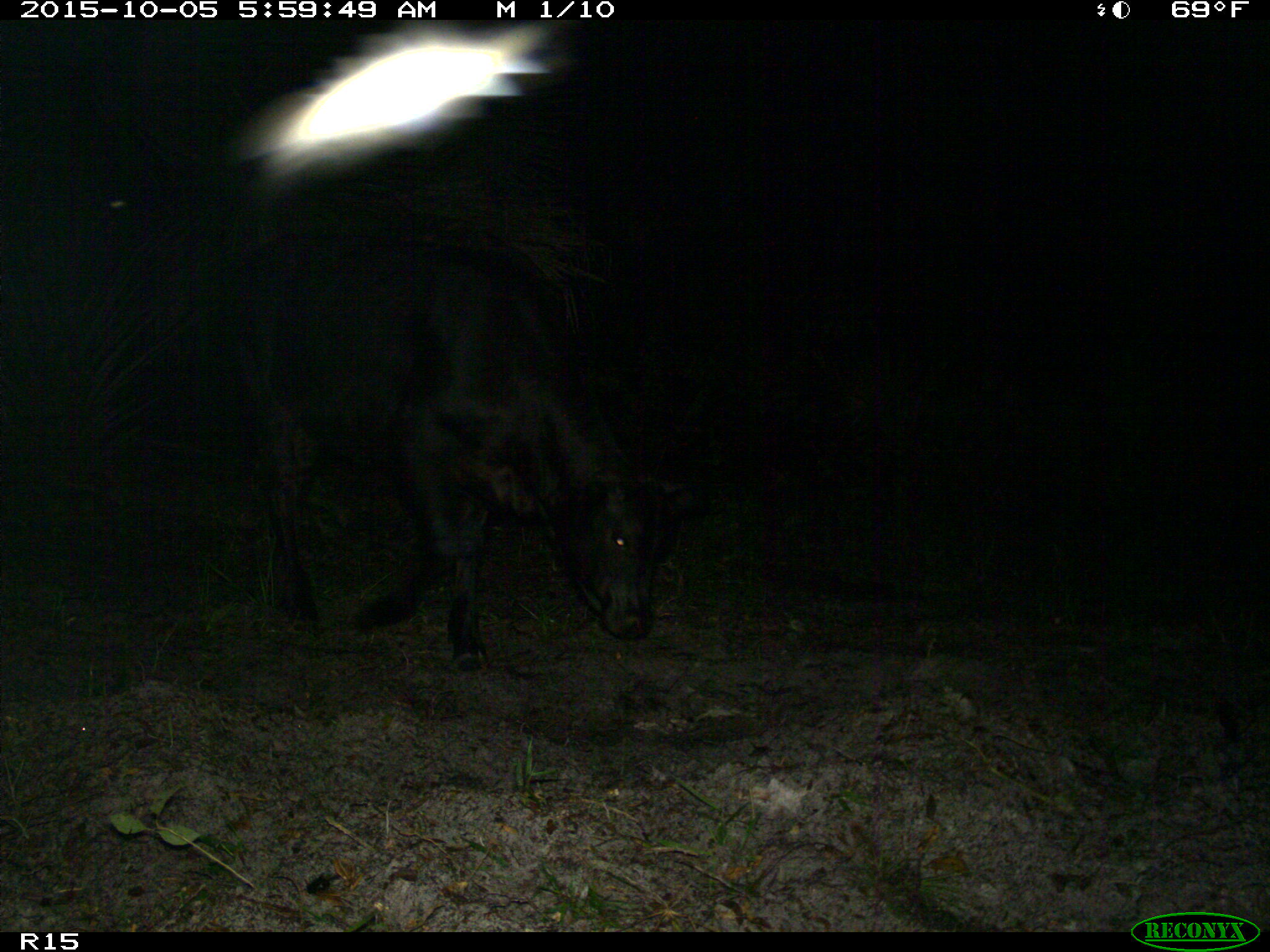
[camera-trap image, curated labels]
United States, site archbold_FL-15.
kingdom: Animalia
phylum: Chordata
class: Mammalia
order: Artiodactyla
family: Bovidae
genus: Bos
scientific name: Bos taurus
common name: domestic cow